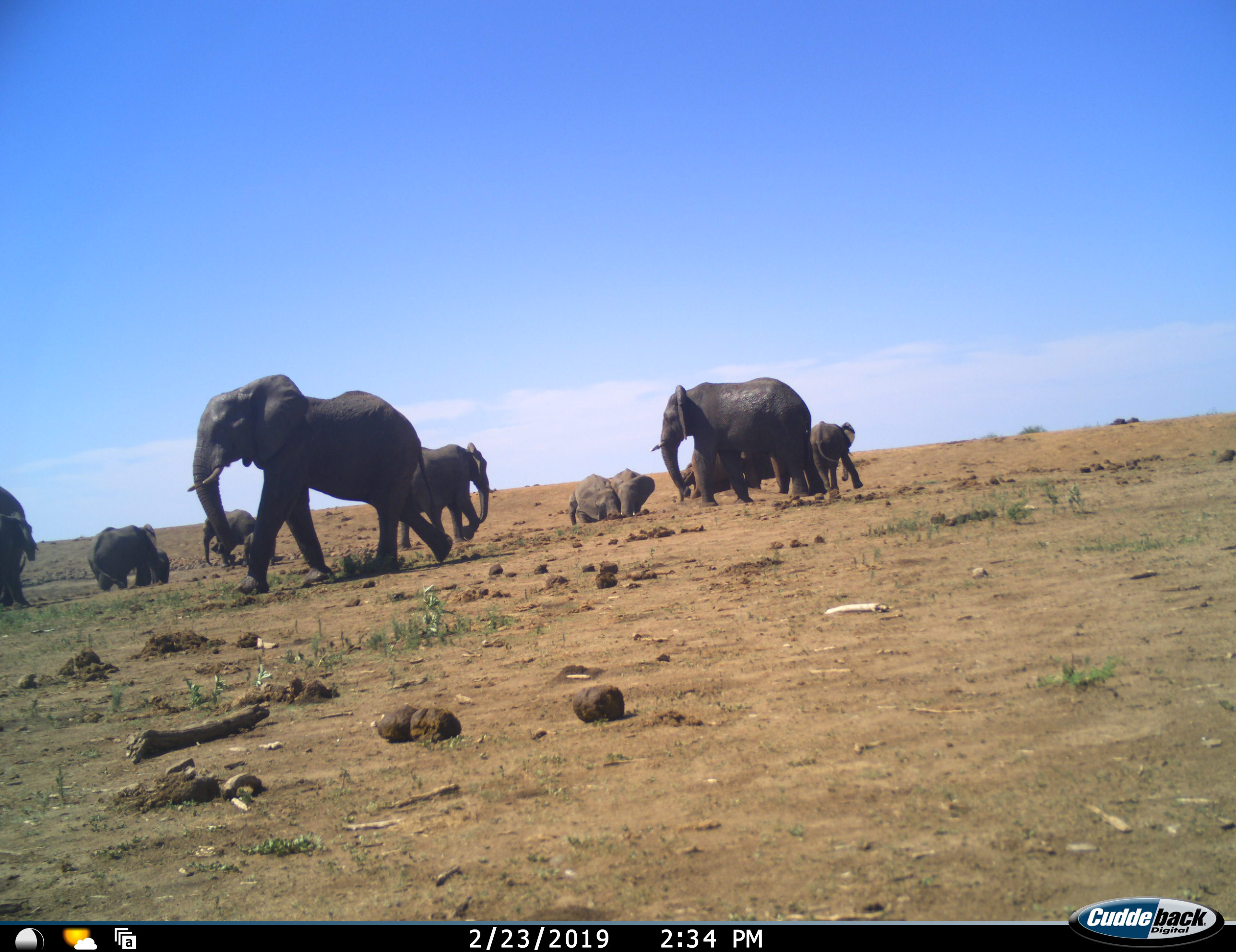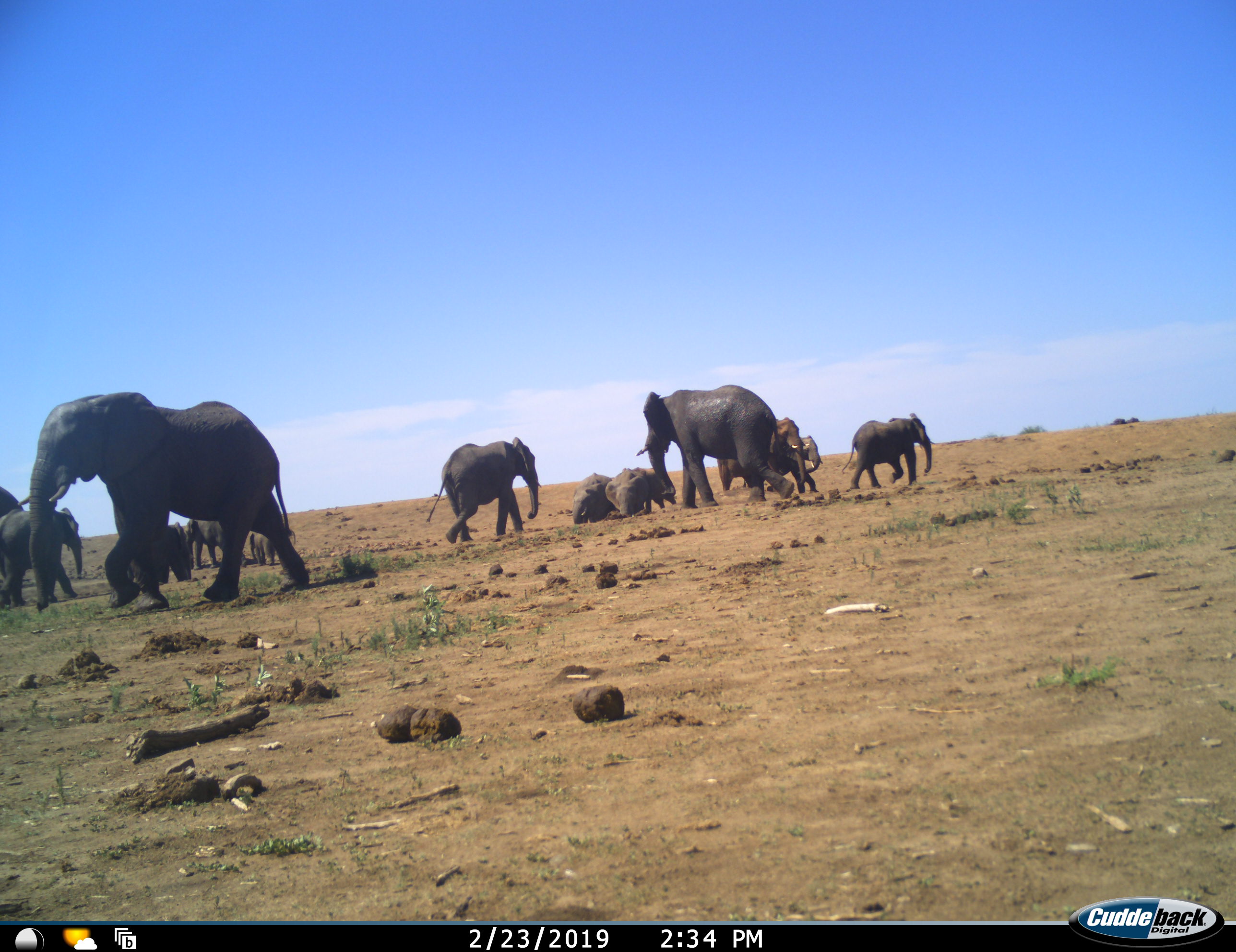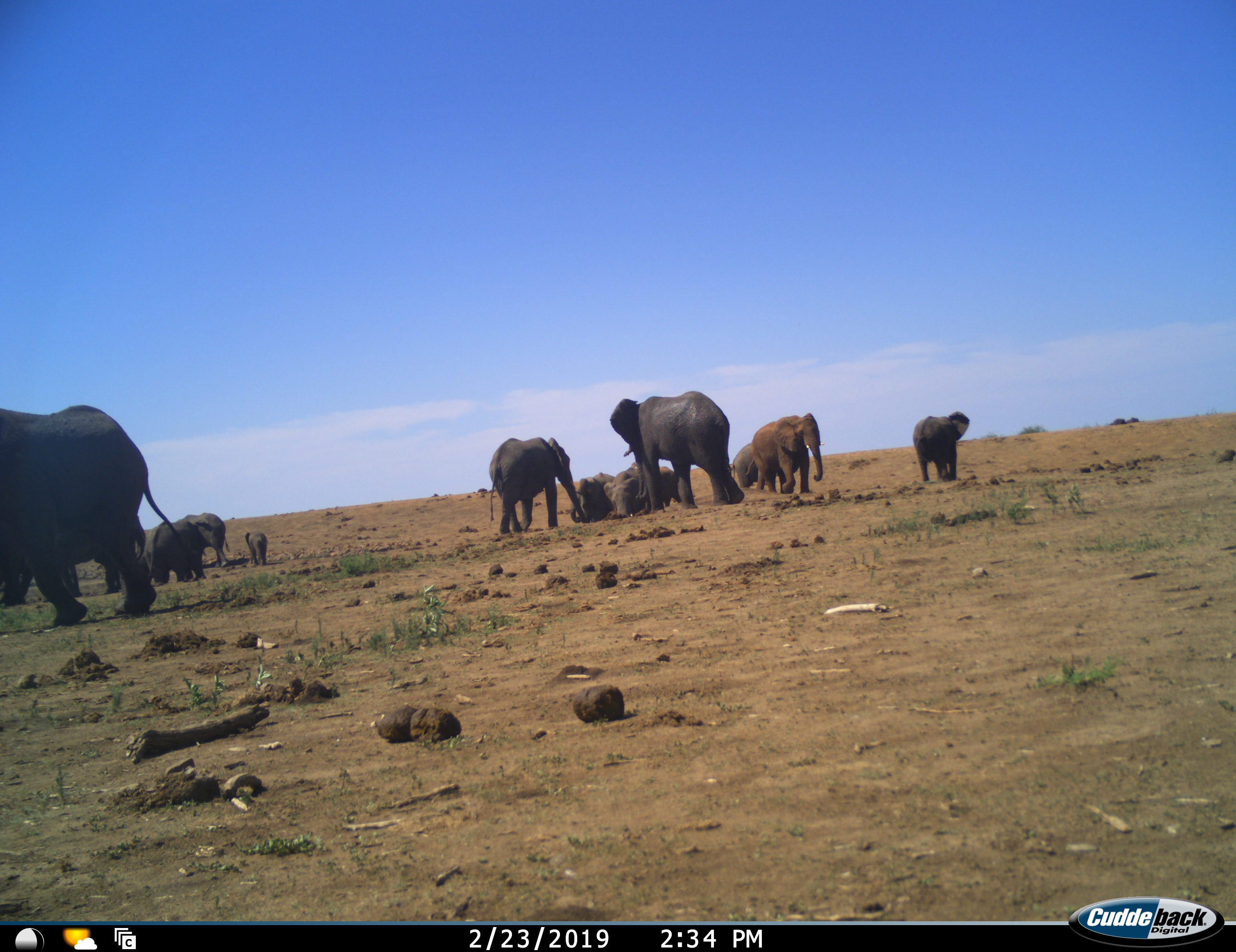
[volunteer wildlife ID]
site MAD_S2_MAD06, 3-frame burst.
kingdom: Animalia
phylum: Chordata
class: Mammalia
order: Proboscidea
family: Elephantidae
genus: Loxodonta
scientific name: Loxodonta africana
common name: african bush elephant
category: elephant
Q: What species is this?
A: Elephant (african bush elephant) (Loxodonta africana).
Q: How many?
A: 11-50.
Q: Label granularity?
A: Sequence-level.